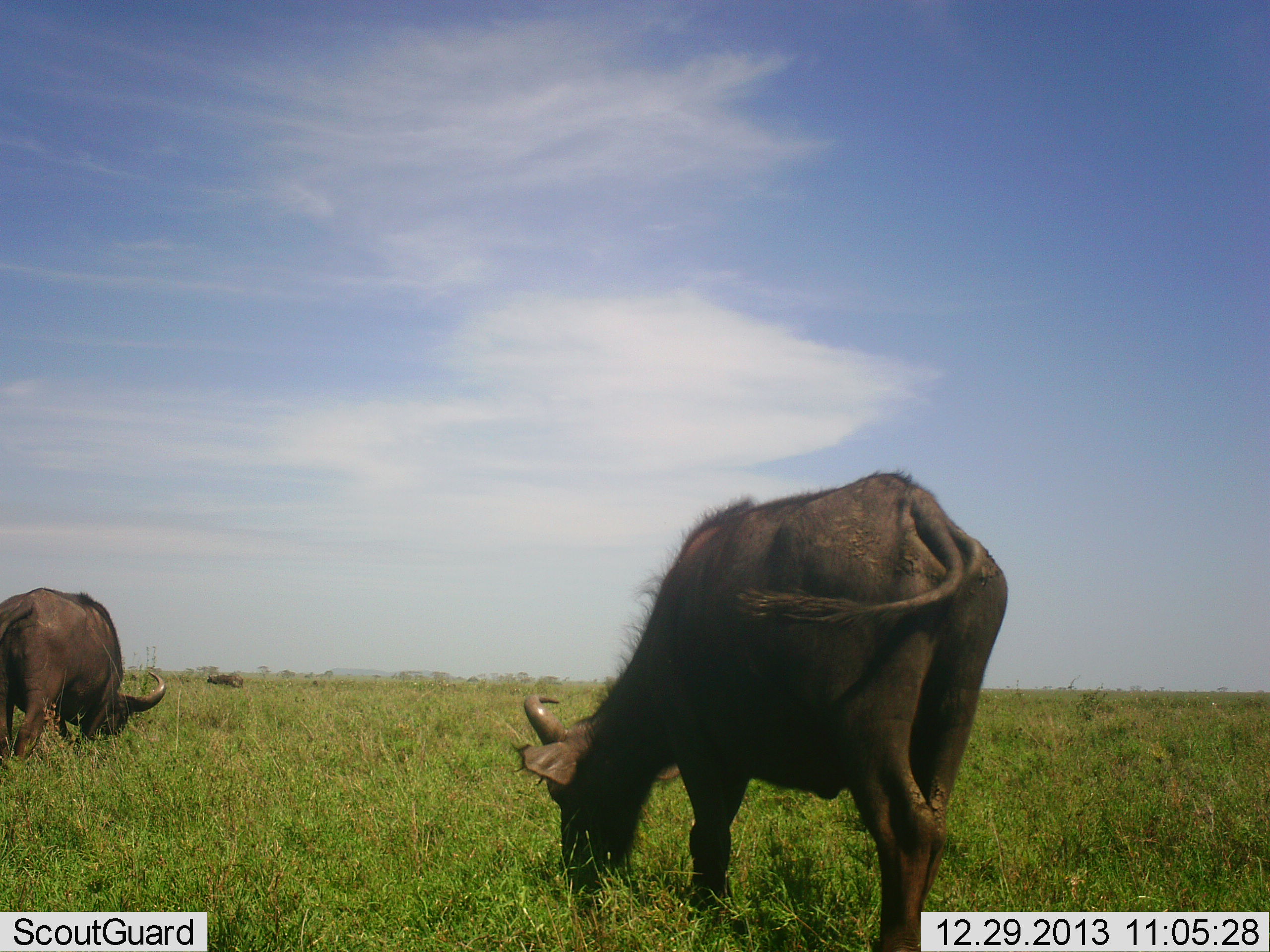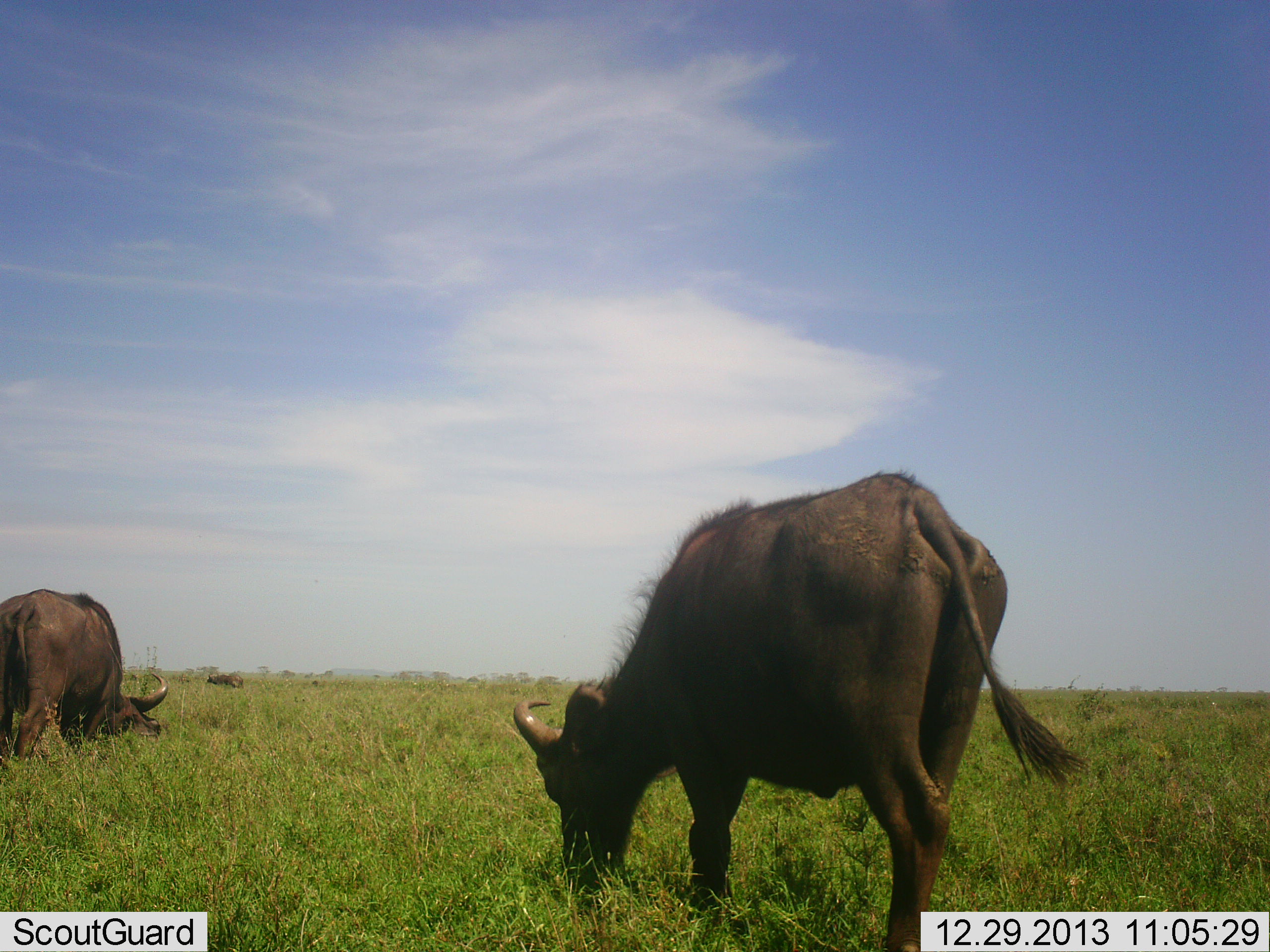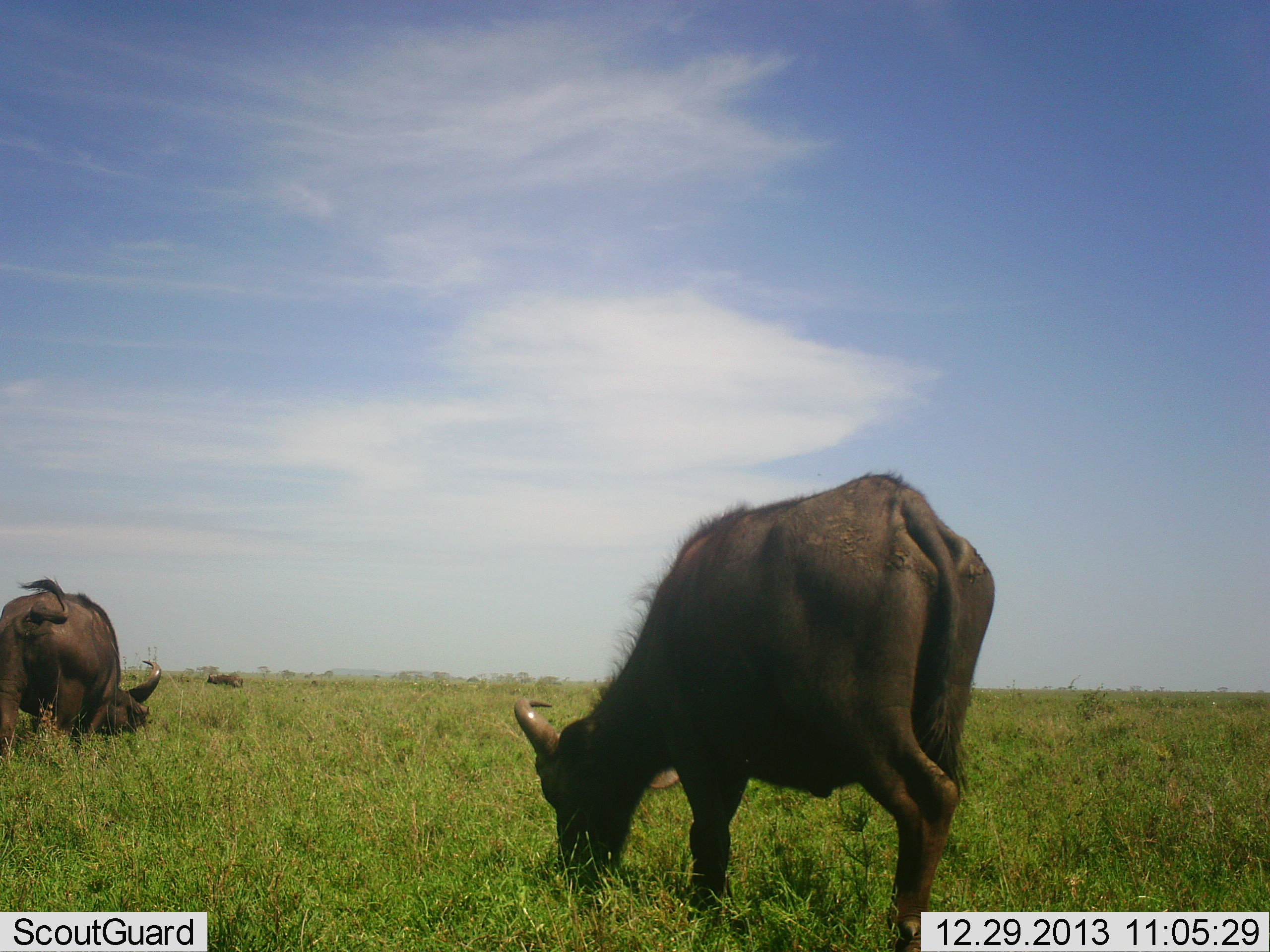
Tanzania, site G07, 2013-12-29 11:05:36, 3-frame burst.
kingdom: Animalia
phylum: Chordata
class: Mammalia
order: Artiodactyla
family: Bovidae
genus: Syncerus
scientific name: Syncerus caffer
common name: cape buffalo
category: buffalo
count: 2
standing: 30%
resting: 0%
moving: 20%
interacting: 0%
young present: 0%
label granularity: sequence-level